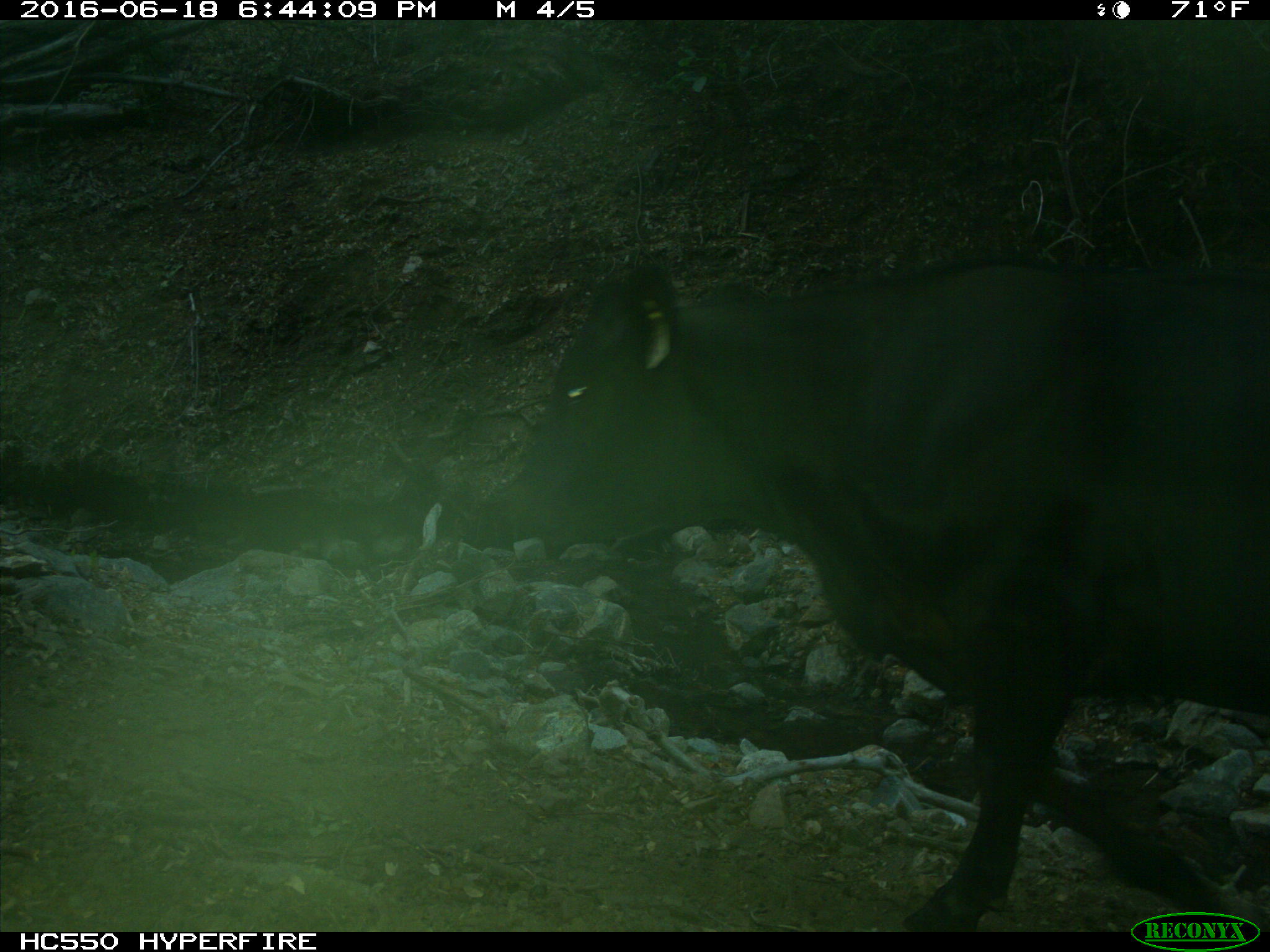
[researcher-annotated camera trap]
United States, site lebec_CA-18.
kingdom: Animalia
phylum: Chordata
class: Mammalia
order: Artiodactyla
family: Bovidae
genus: Bos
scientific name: Bos taurus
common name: domestic cow